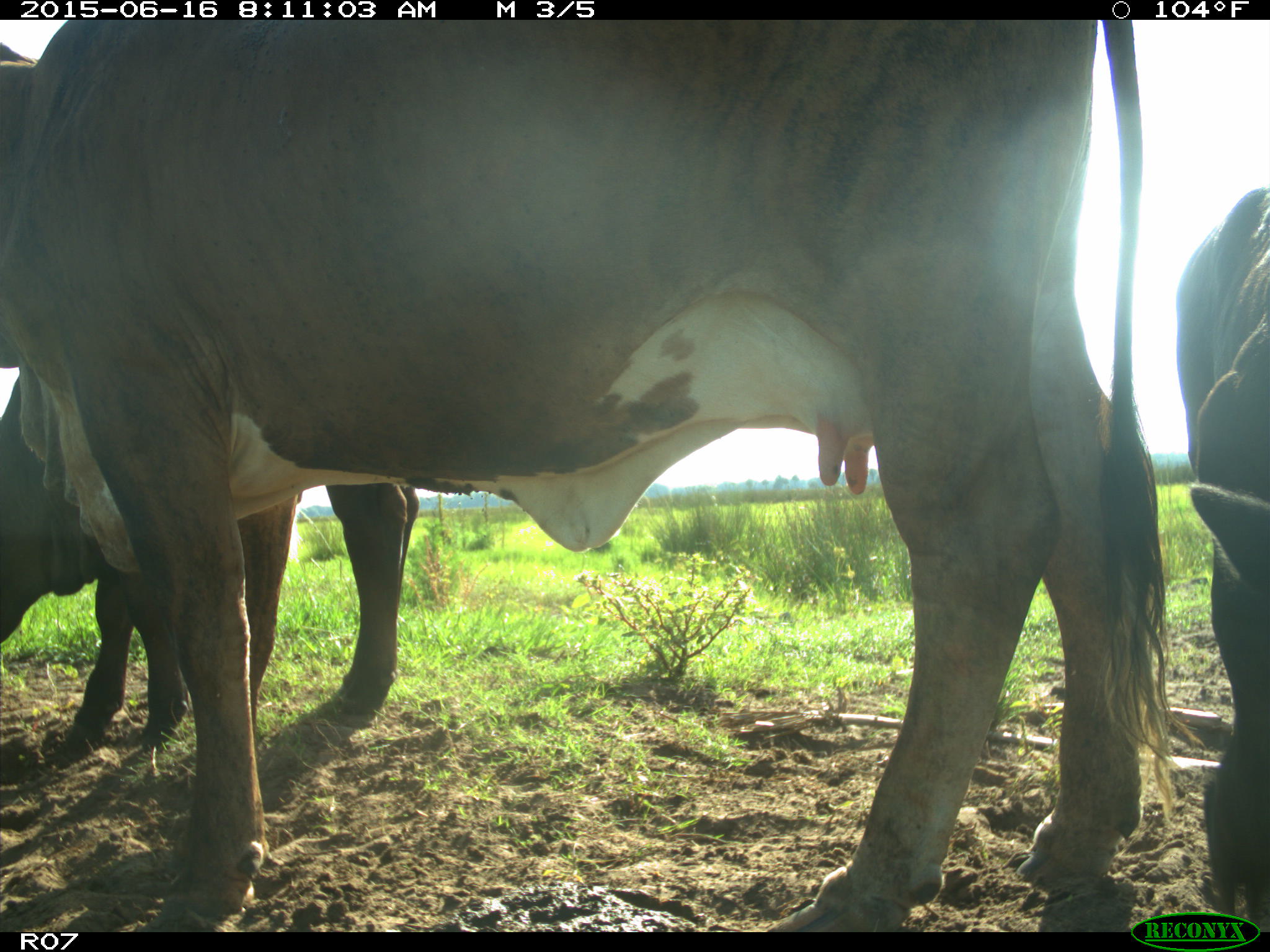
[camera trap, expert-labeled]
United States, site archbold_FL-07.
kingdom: Animalia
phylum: Chordata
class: Mammalia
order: Artiodactyla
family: Bovidae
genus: Bos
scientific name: Bos taurus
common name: domestic cow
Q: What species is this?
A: Bos taurus (domestic cow).